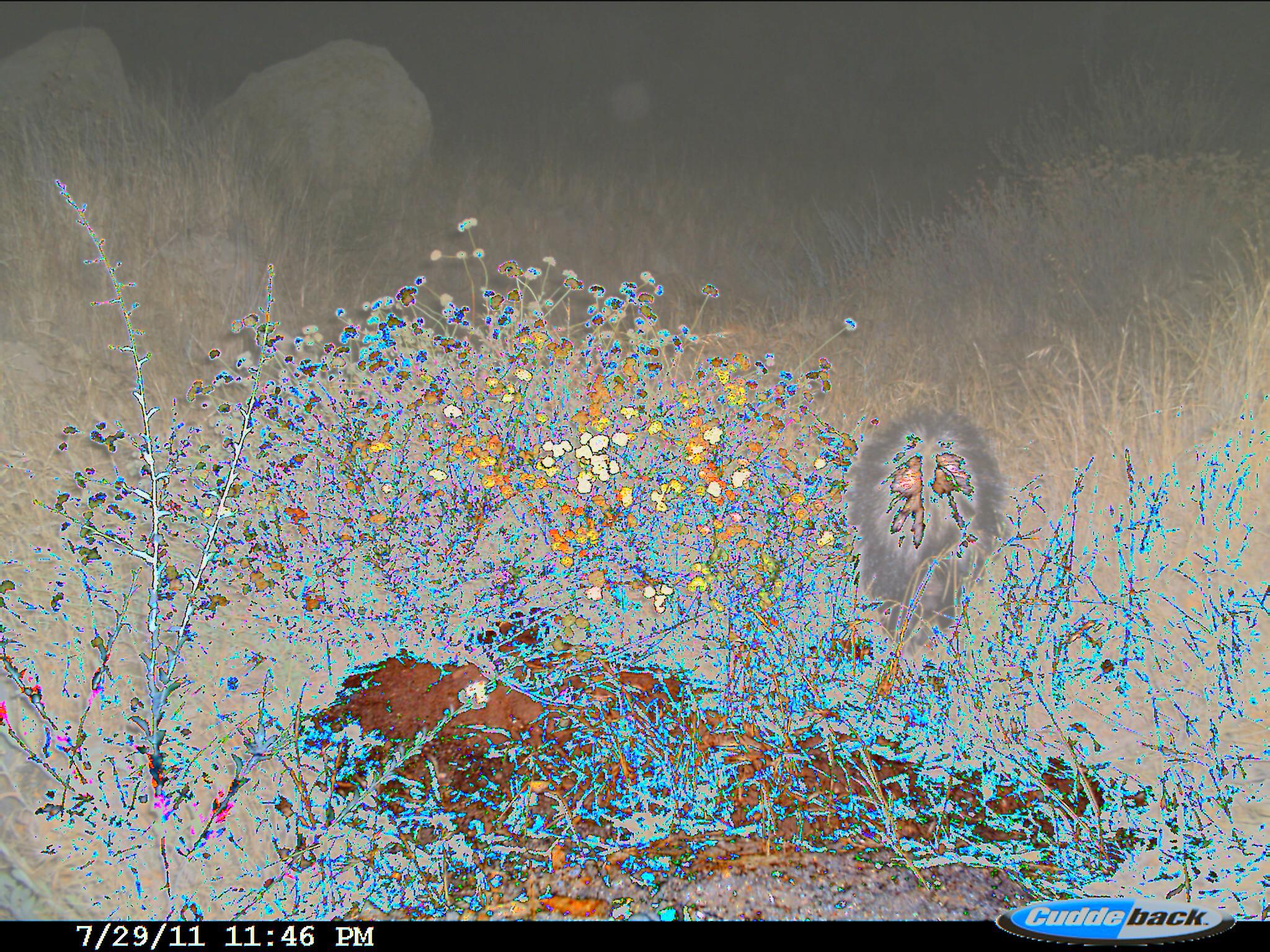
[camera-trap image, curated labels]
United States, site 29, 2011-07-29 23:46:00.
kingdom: Animalia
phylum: Chordata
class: Mammalia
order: Carnivora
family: Mephitidae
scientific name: Mephitidae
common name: skunk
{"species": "skunk (Mephitidae)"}